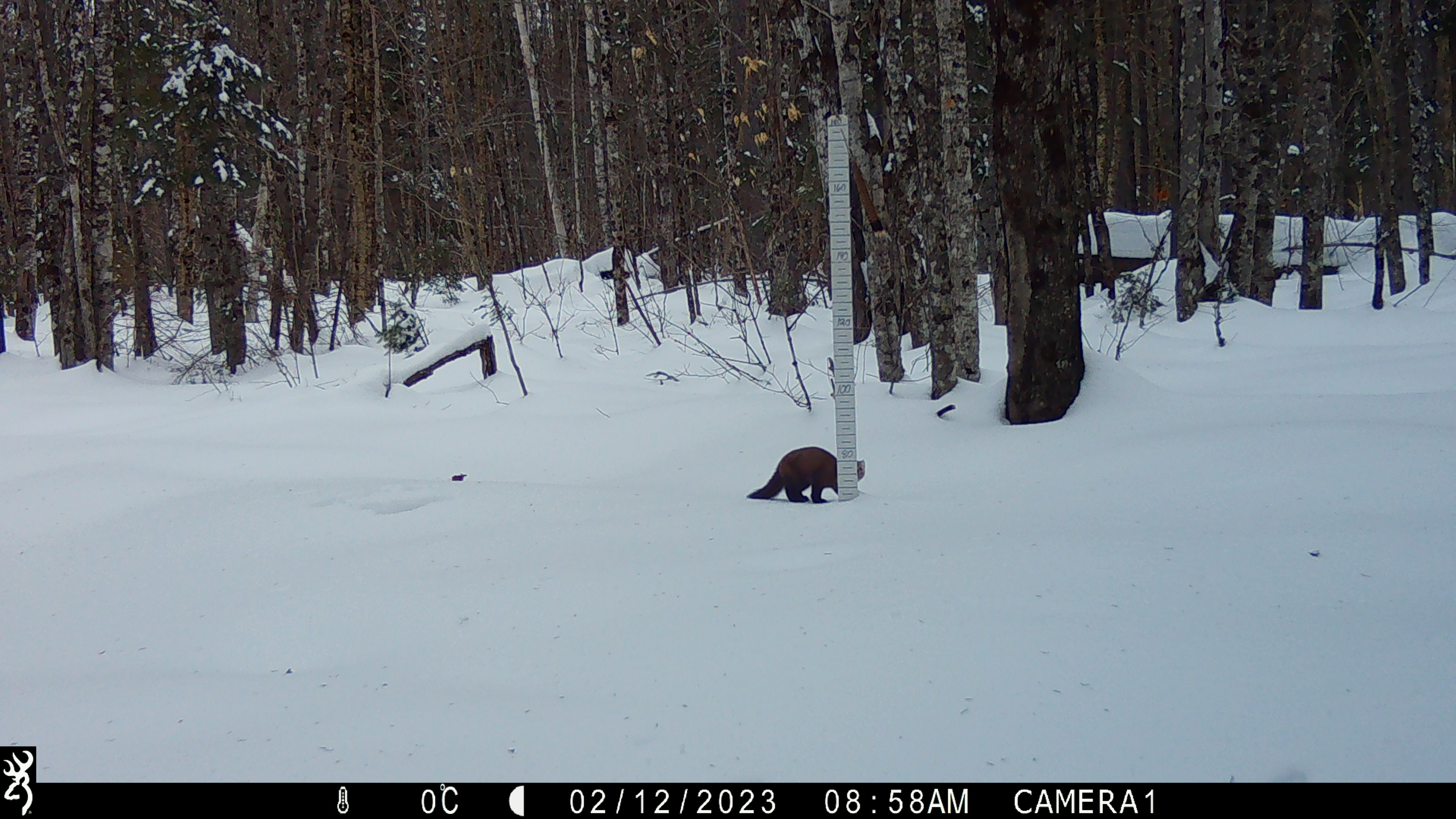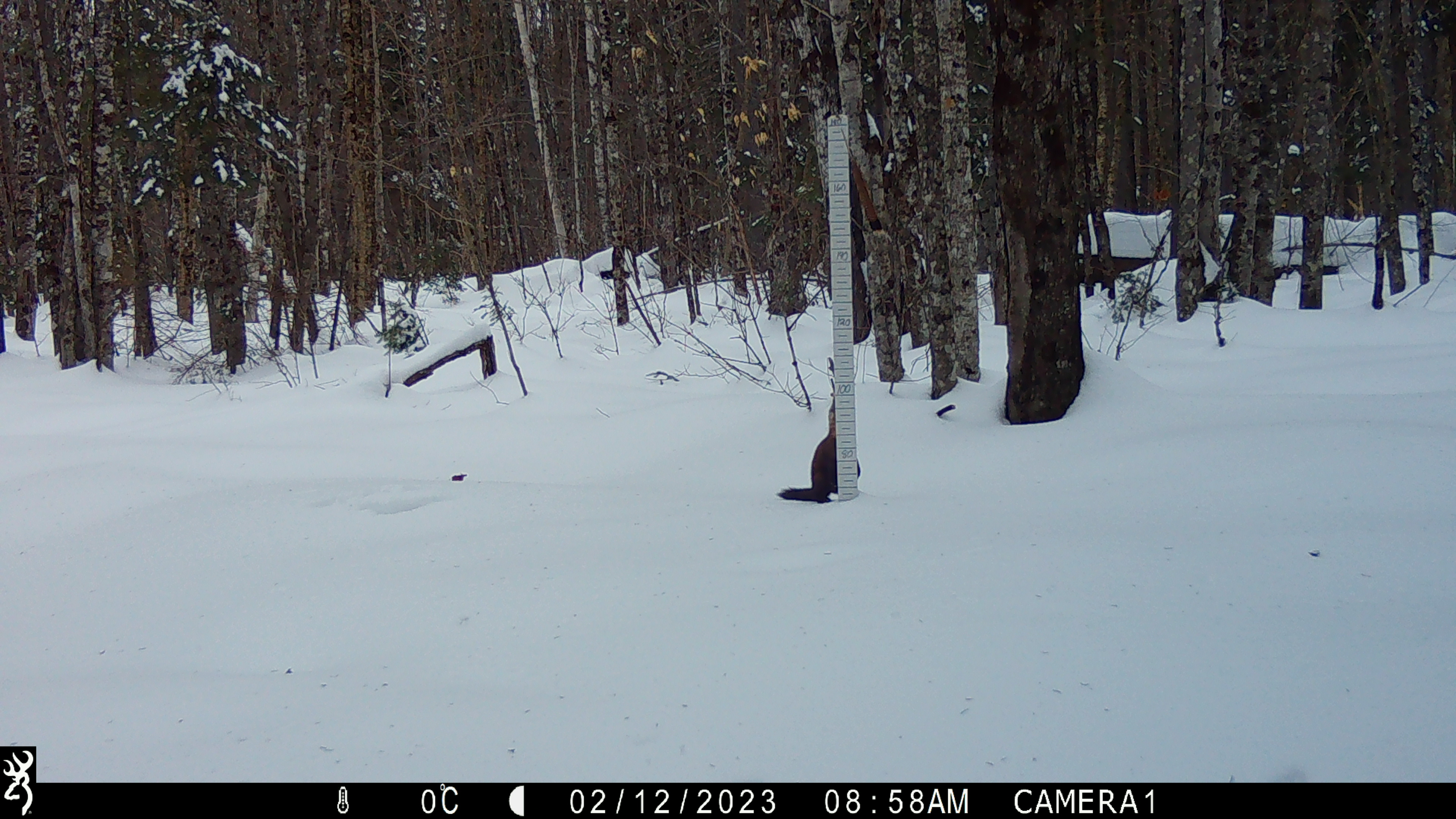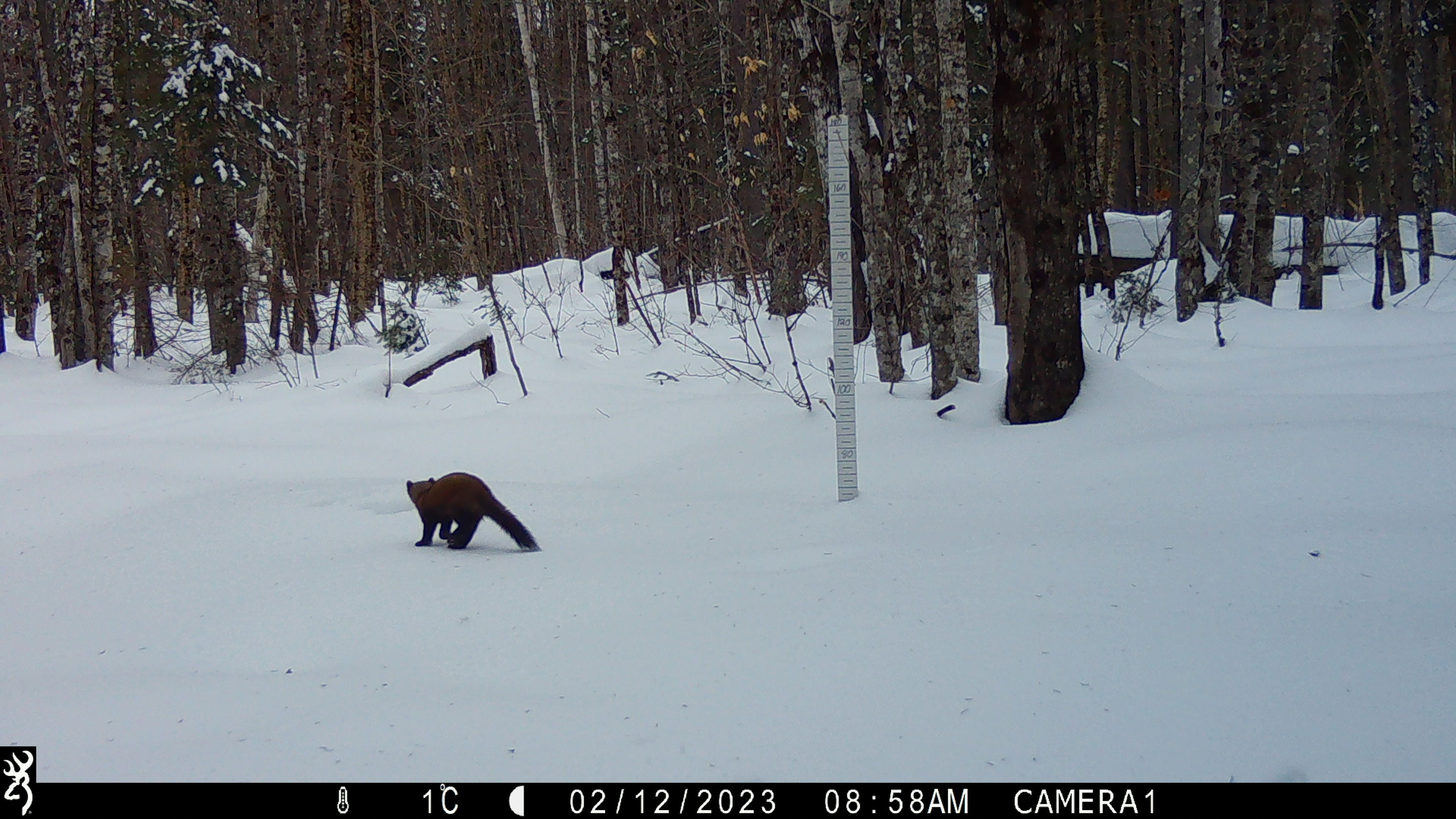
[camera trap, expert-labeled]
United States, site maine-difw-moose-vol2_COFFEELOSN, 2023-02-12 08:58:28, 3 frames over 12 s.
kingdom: Animalia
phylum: Chordata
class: Mammalia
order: Carnivora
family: Mustelidae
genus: Martes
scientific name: Martes americana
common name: american marten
American marten (Martes americana).